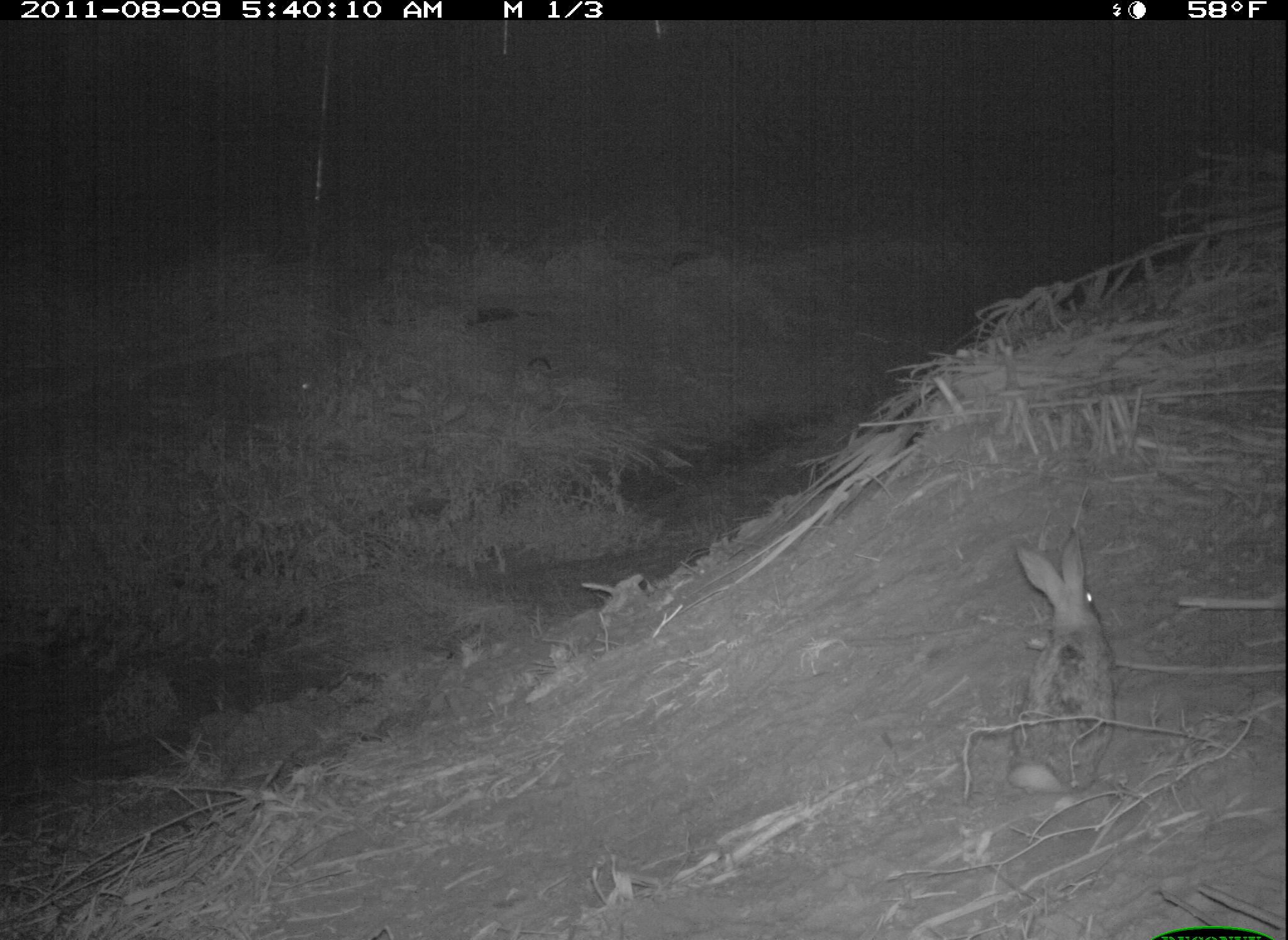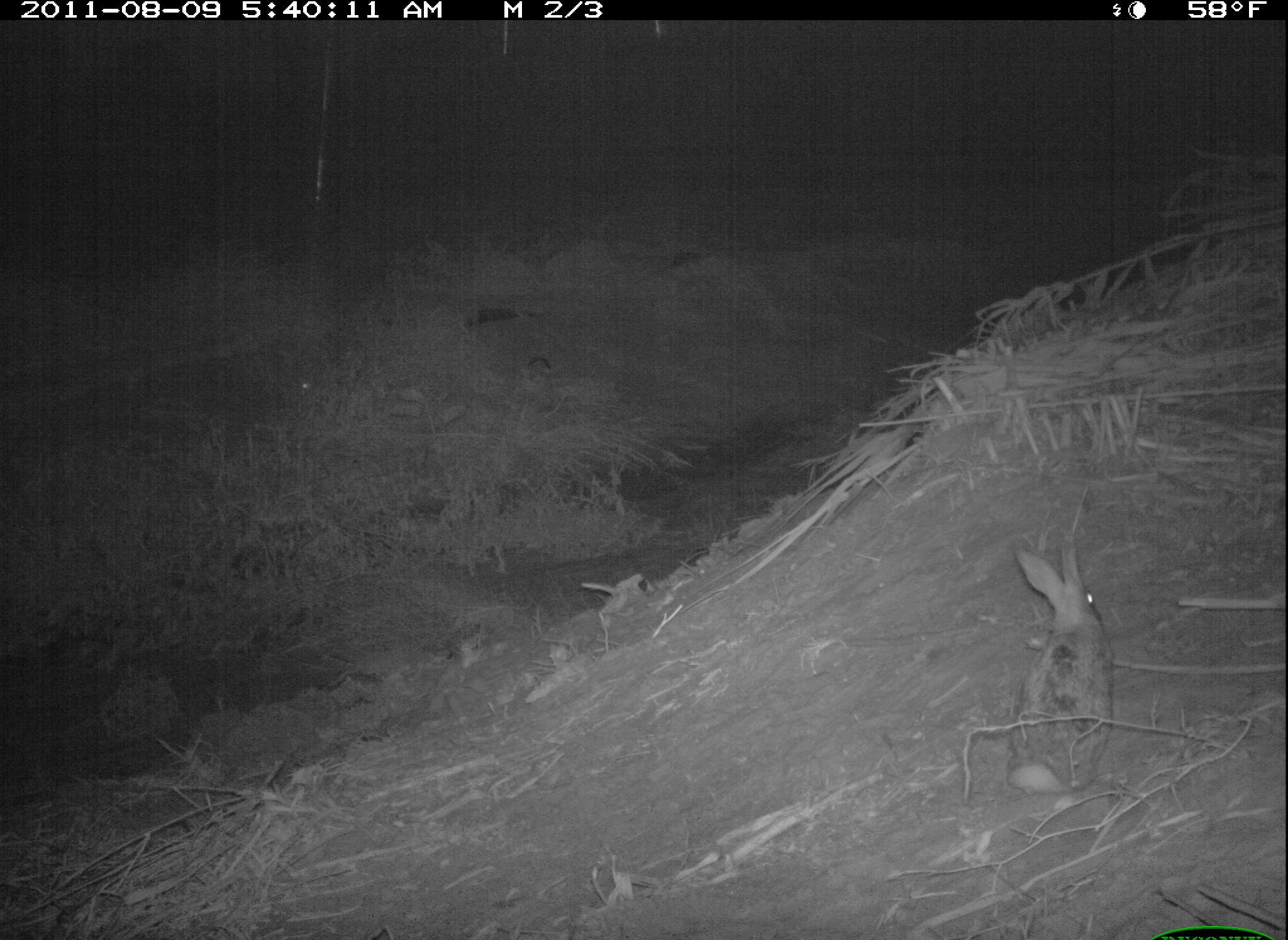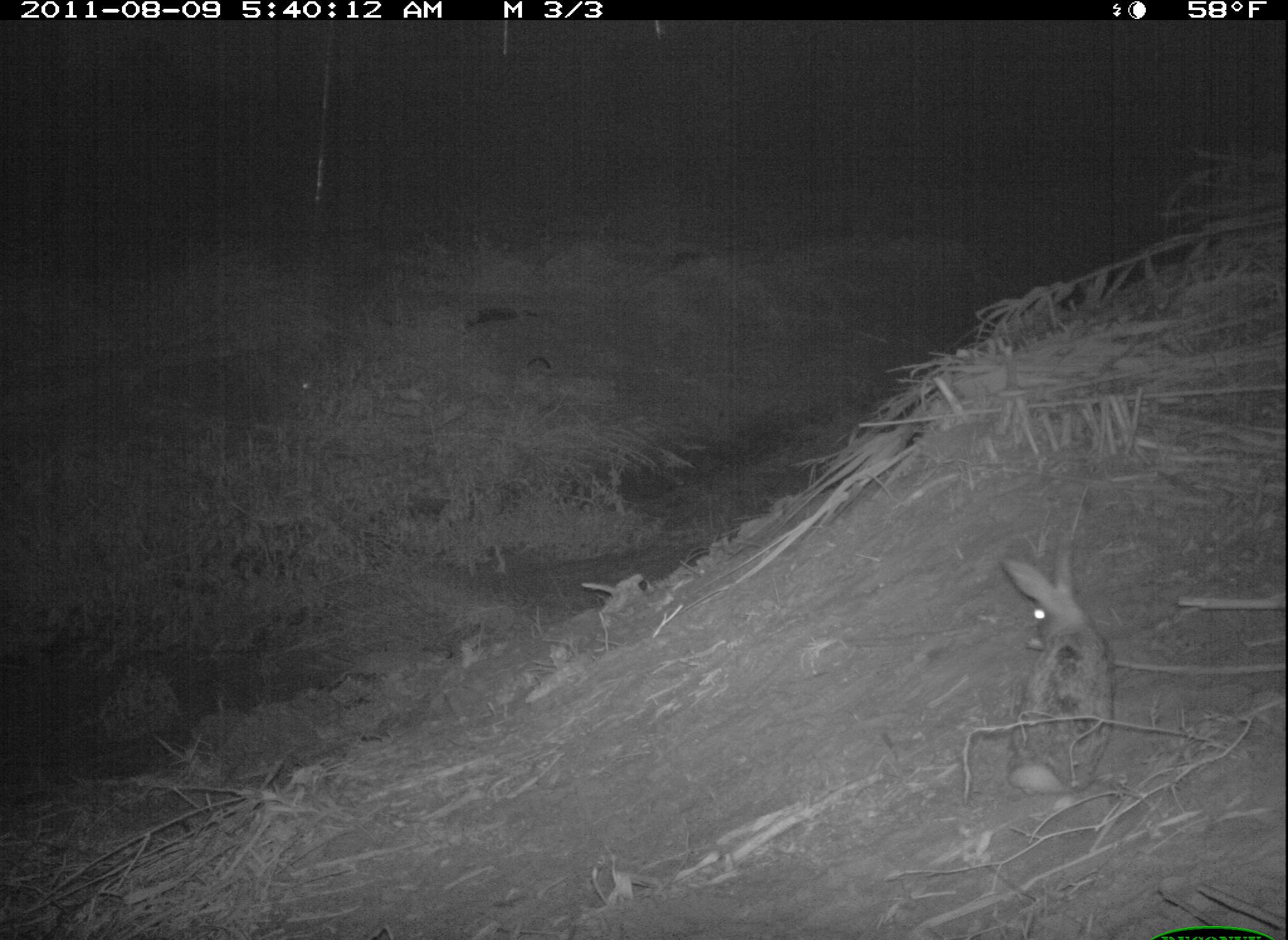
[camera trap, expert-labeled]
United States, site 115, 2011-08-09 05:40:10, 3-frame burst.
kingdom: Animalia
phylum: Chordata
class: Mammalia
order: Lagomorpha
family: Leporidae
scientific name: Leporidae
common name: rabbits and hares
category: rabbit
Rabbit (rabbits and hares) (Leporidae).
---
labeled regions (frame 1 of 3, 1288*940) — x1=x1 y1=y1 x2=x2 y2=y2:
rabbit: x1=998 y1=538 x2=1135 y2=812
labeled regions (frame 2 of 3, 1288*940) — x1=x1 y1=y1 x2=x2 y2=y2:
rabbit: x1=993 y1=522 x2=1127 y2=807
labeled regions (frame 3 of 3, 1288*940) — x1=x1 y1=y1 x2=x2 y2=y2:
rabbit: x1=1001 y1=532 x2=1122 y2=801